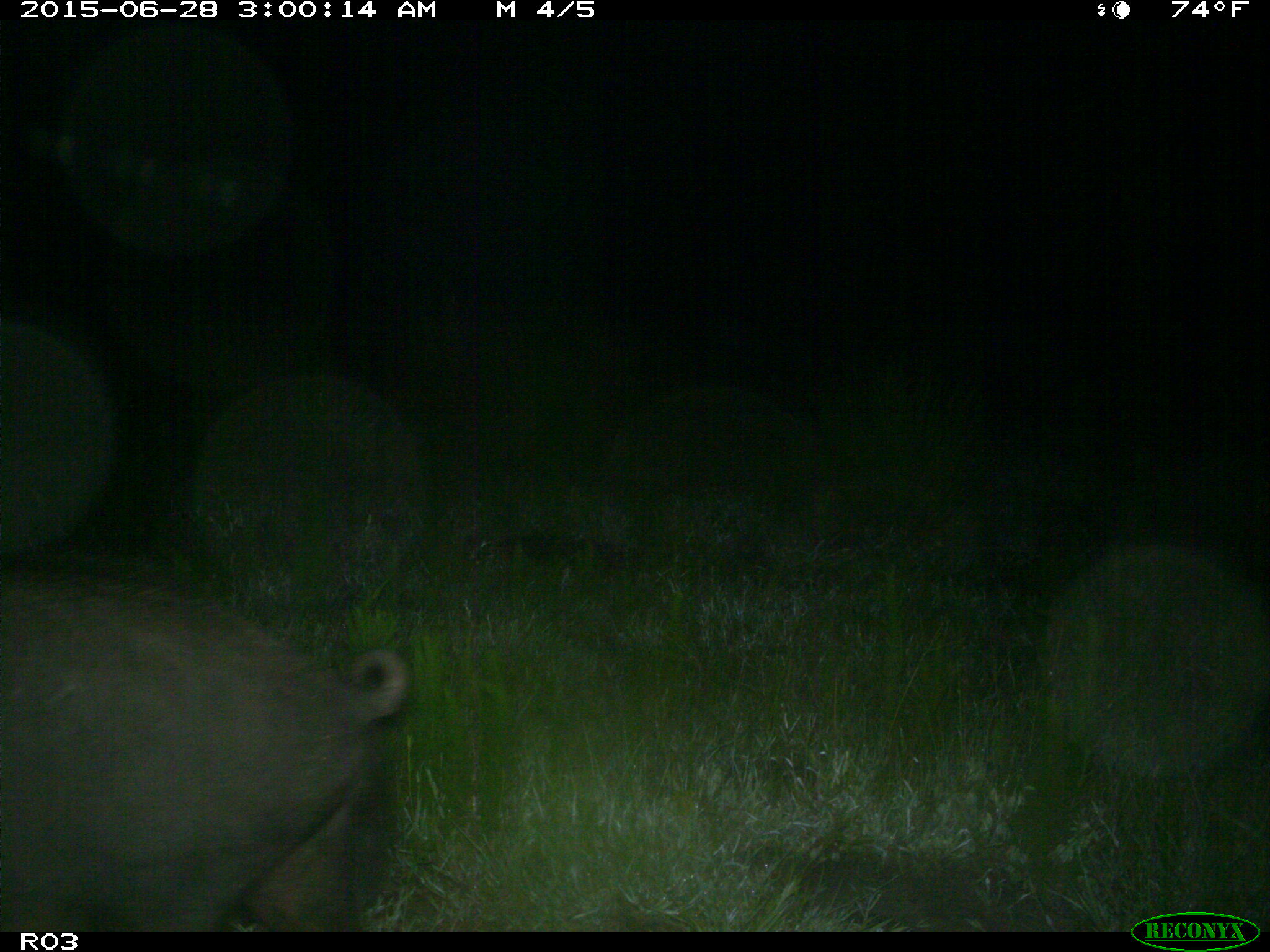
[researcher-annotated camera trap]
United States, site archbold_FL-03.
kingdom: Animalia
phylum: Chordata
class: Mammalia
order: Artiodactyla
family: Suidae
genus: Sus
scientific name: Sus scrofa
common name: wild boar